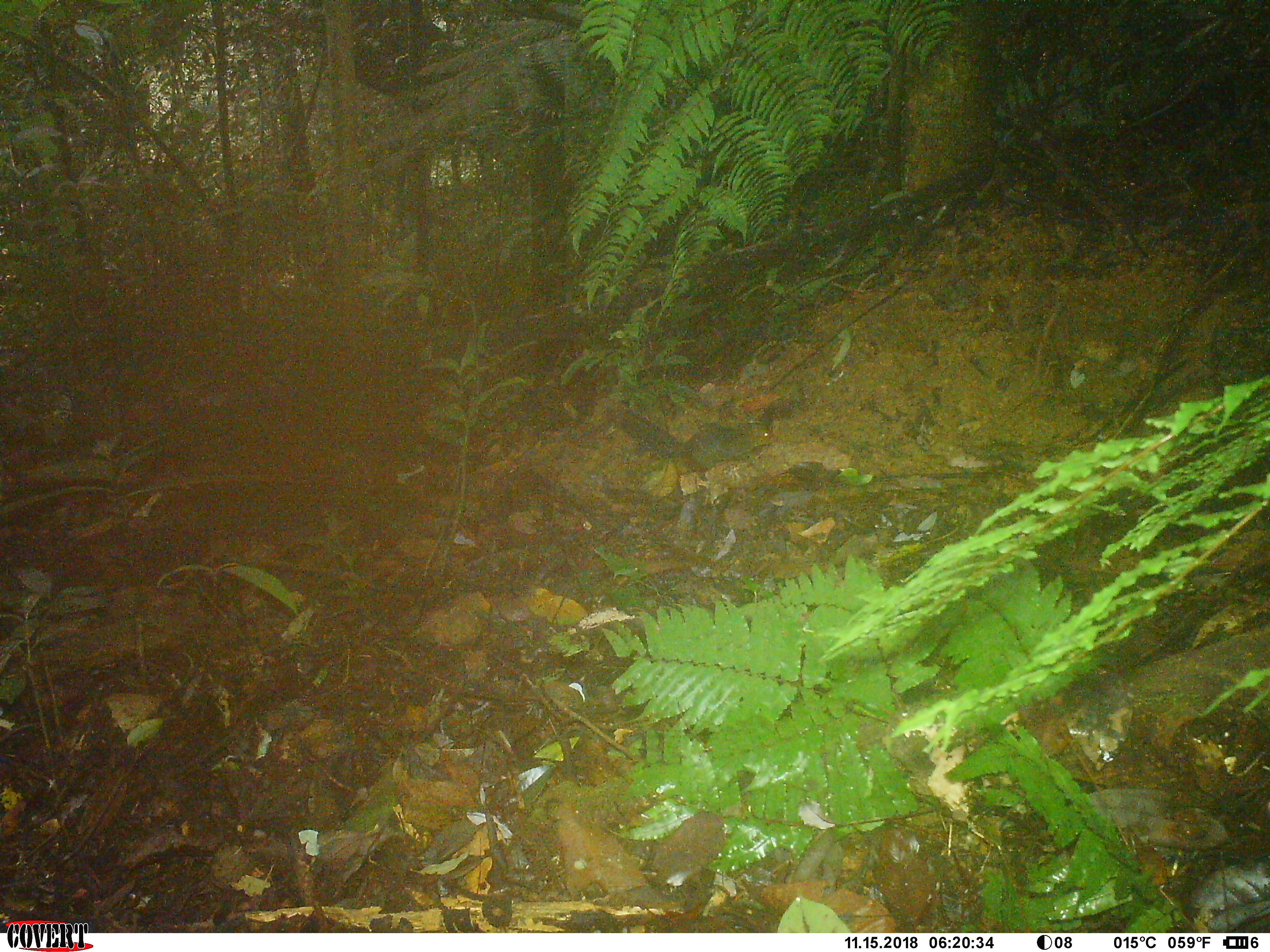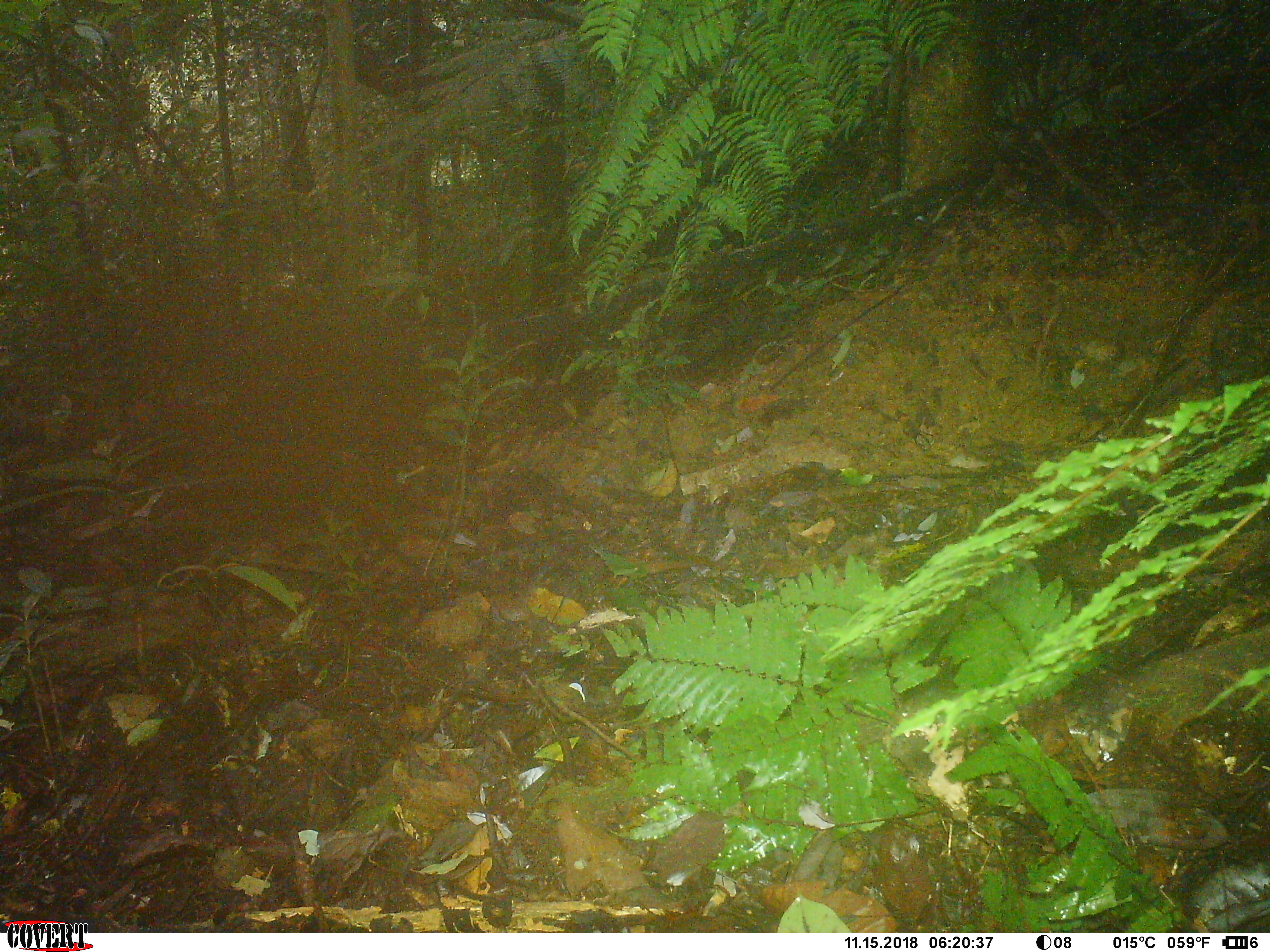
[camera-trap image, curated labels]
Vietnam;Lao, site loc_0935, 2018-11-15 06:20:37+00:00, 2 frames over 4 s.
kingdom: Animalia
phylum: Chordata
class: Mammalia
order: Rodentia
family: Sciuridae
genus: Dremomys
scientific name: Dremomys rufigenis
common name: red-cheeked squirrel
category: red cheeked squirrel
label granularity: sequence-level